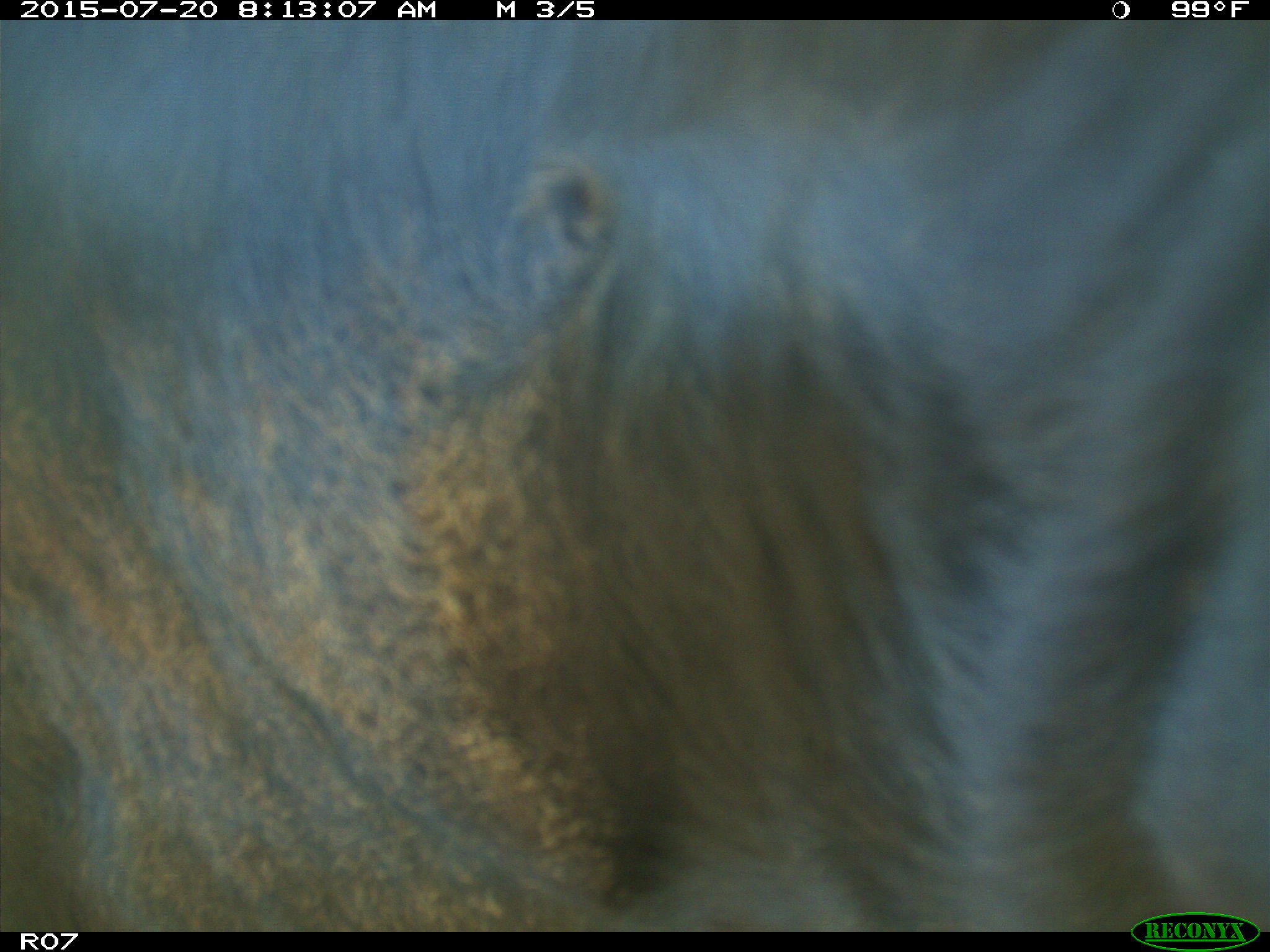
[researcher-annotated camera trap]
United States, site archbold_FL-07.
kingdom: Animalia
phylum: Chordata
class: Mammalia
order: Artiodactyla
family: Bovidae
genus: Bos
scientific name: Bos taurus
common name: domestic cow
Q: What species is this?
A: Bos taurus (domestic cow).